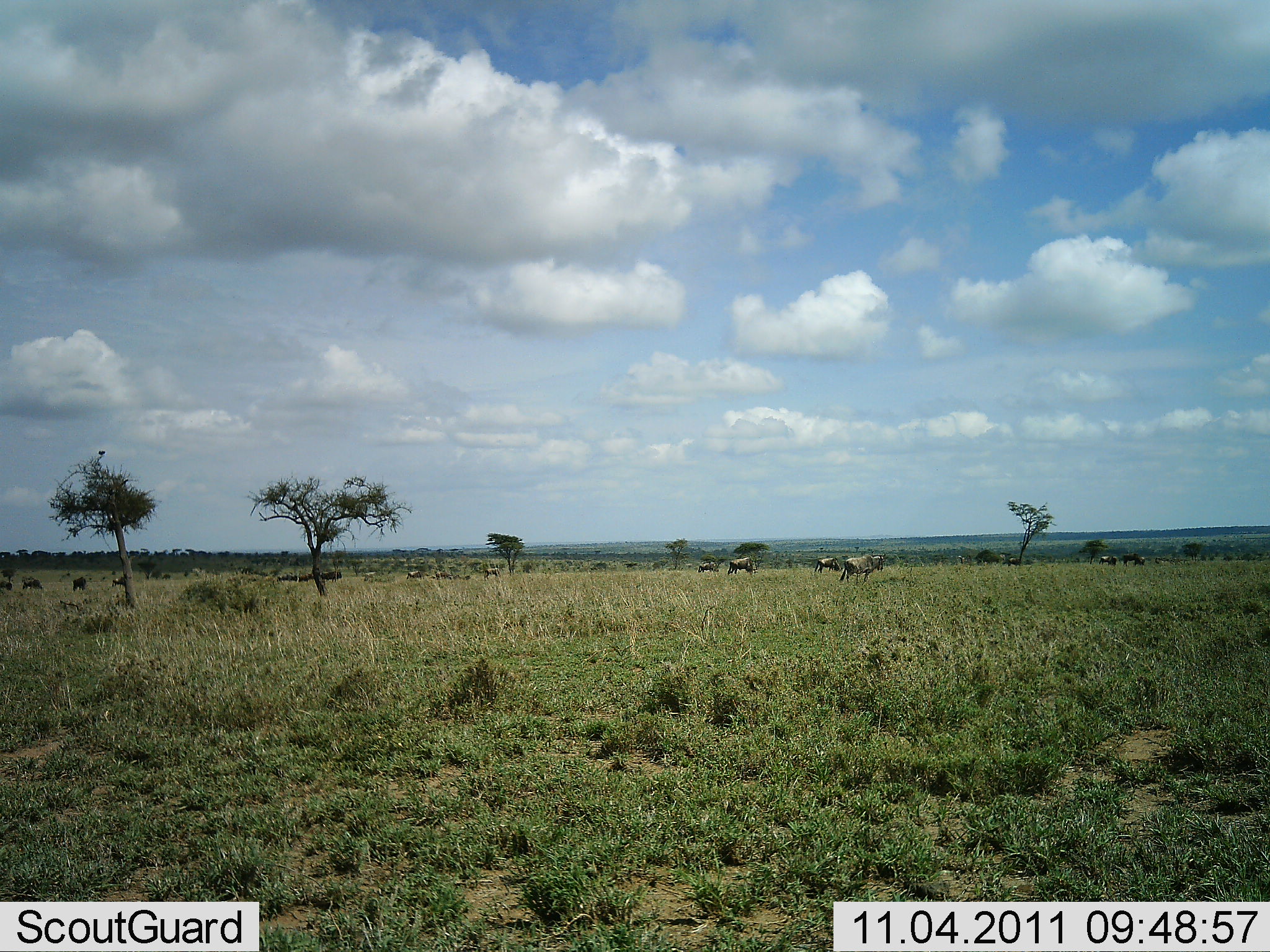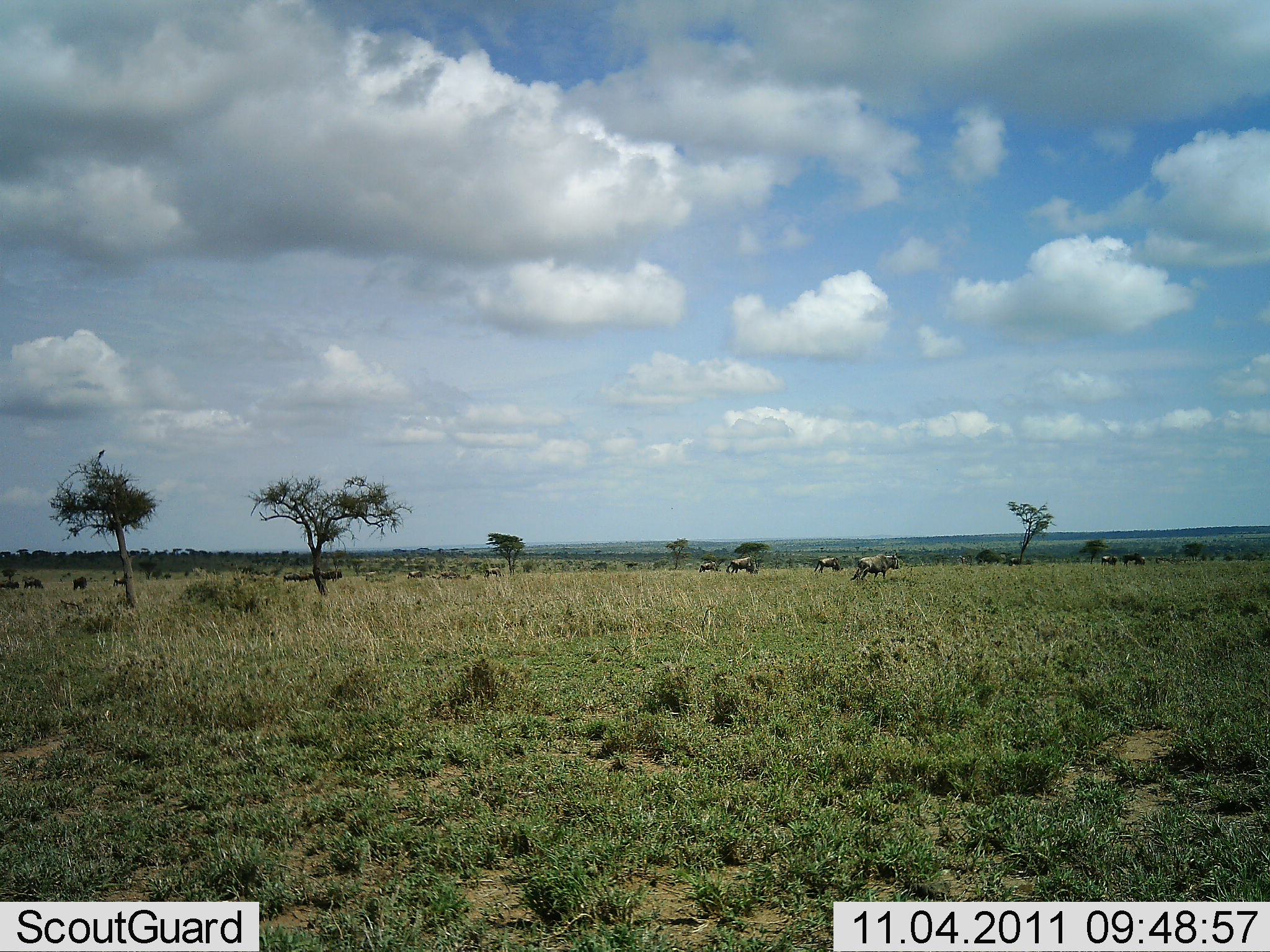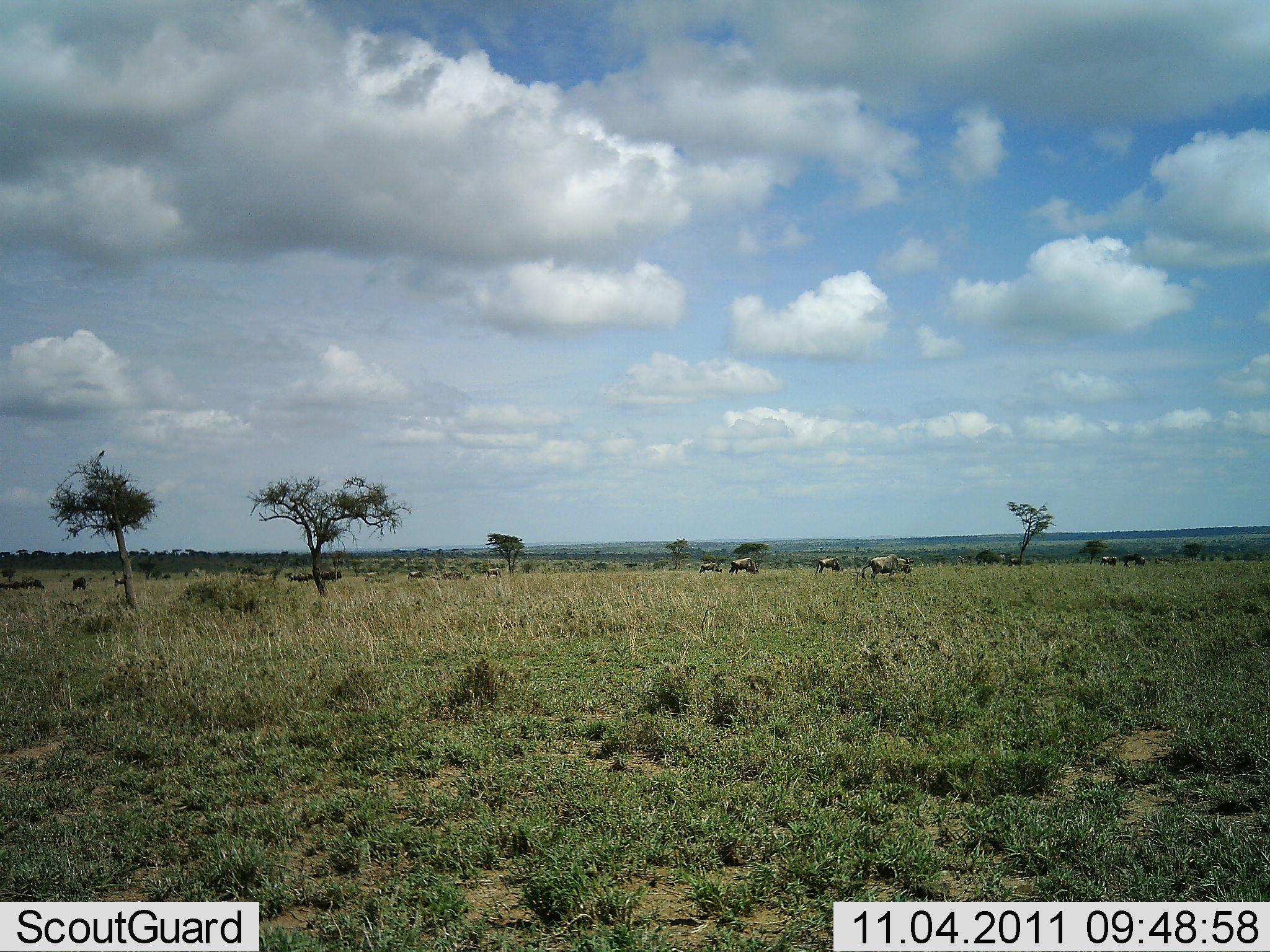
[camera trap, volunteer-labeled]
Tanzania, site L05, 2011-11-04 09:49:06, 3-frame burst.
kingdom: Animalia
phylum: Chordata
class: Mammalia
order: Artiodactyla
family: Bovidae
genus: Connochaetes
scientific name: Connochaetes taurinus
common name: blue wildebeest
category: wildebeest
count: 11-50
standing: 33%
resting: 0%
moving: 75%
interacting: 0%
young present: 0%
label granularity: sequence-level